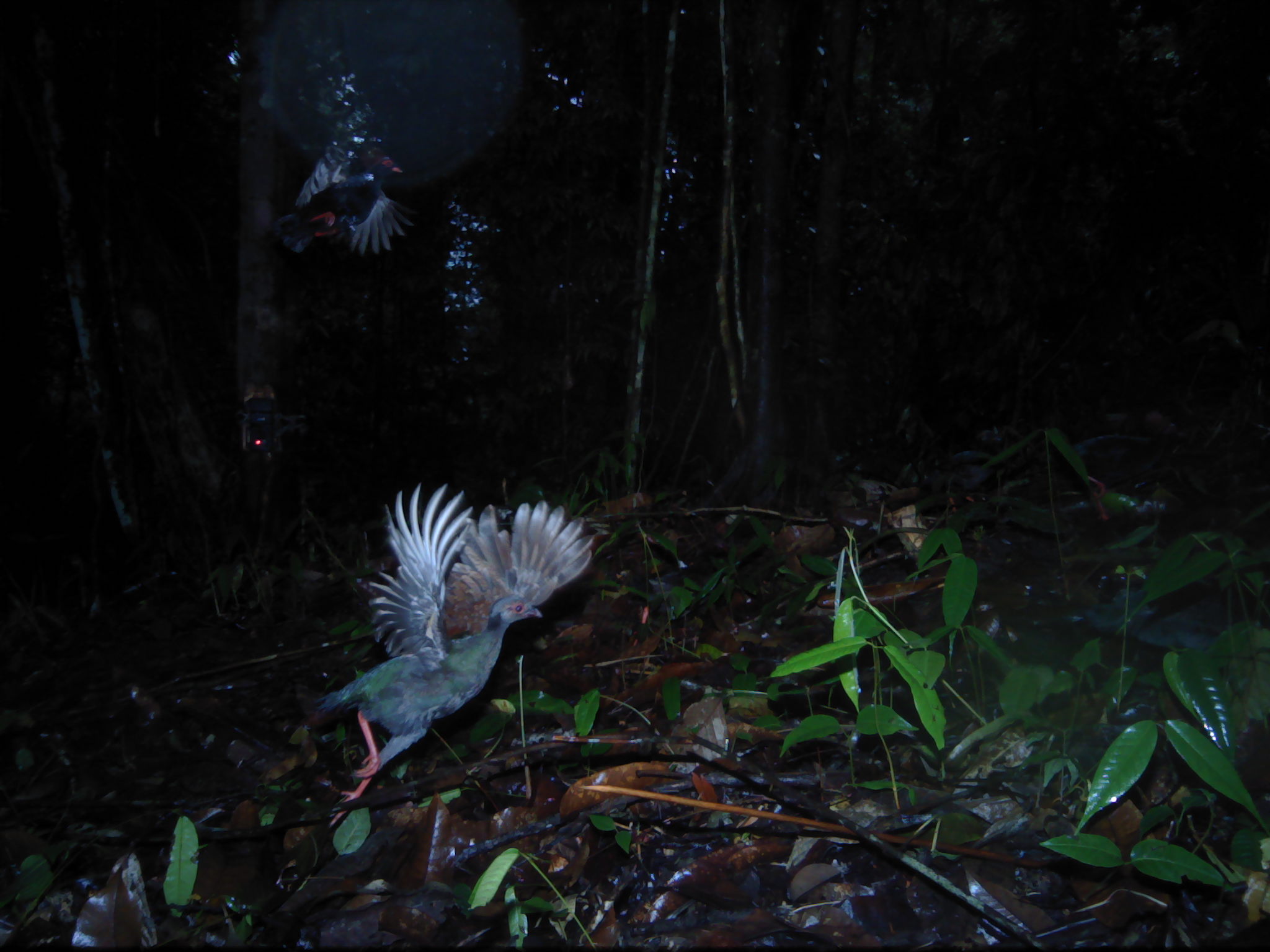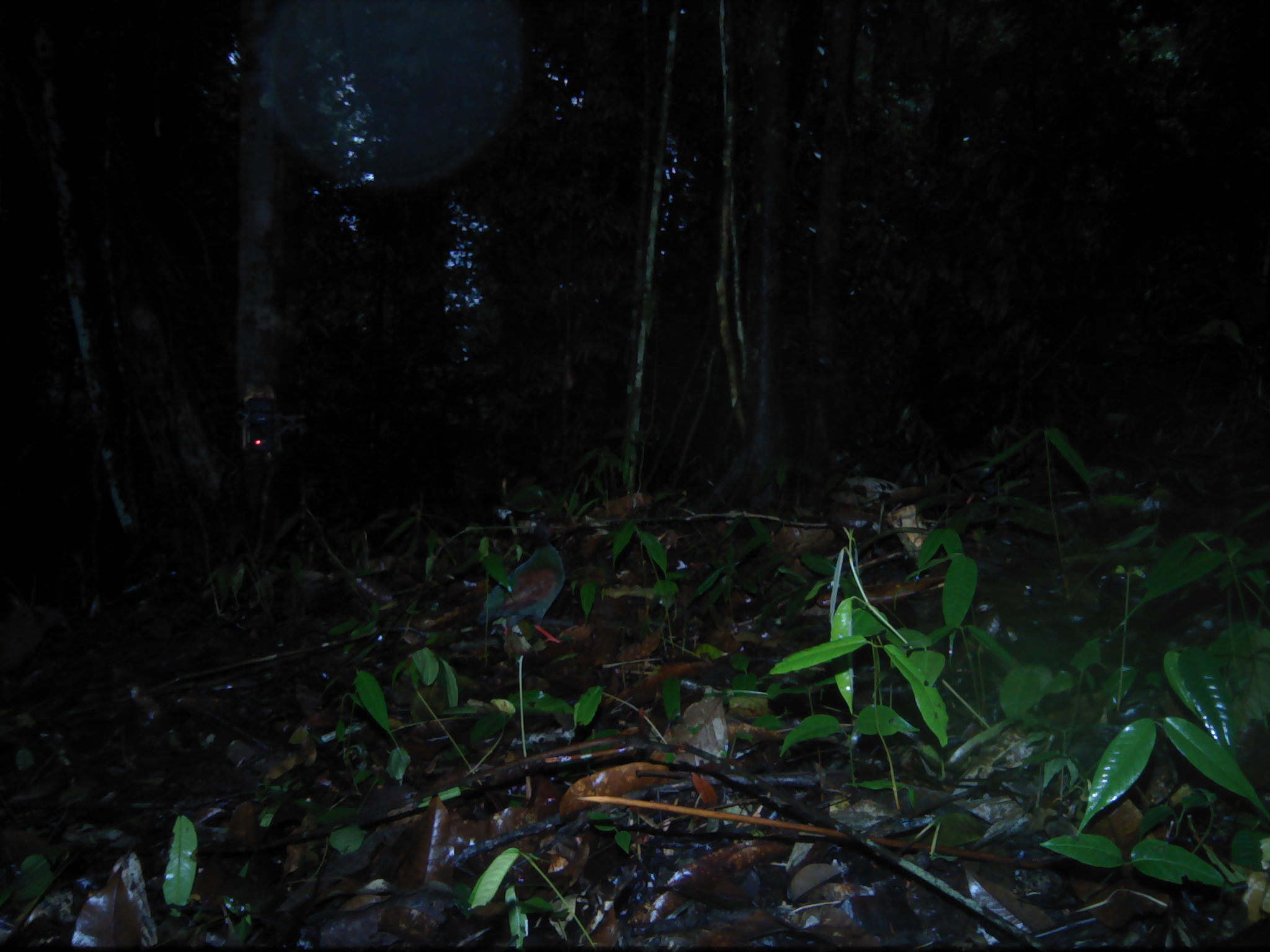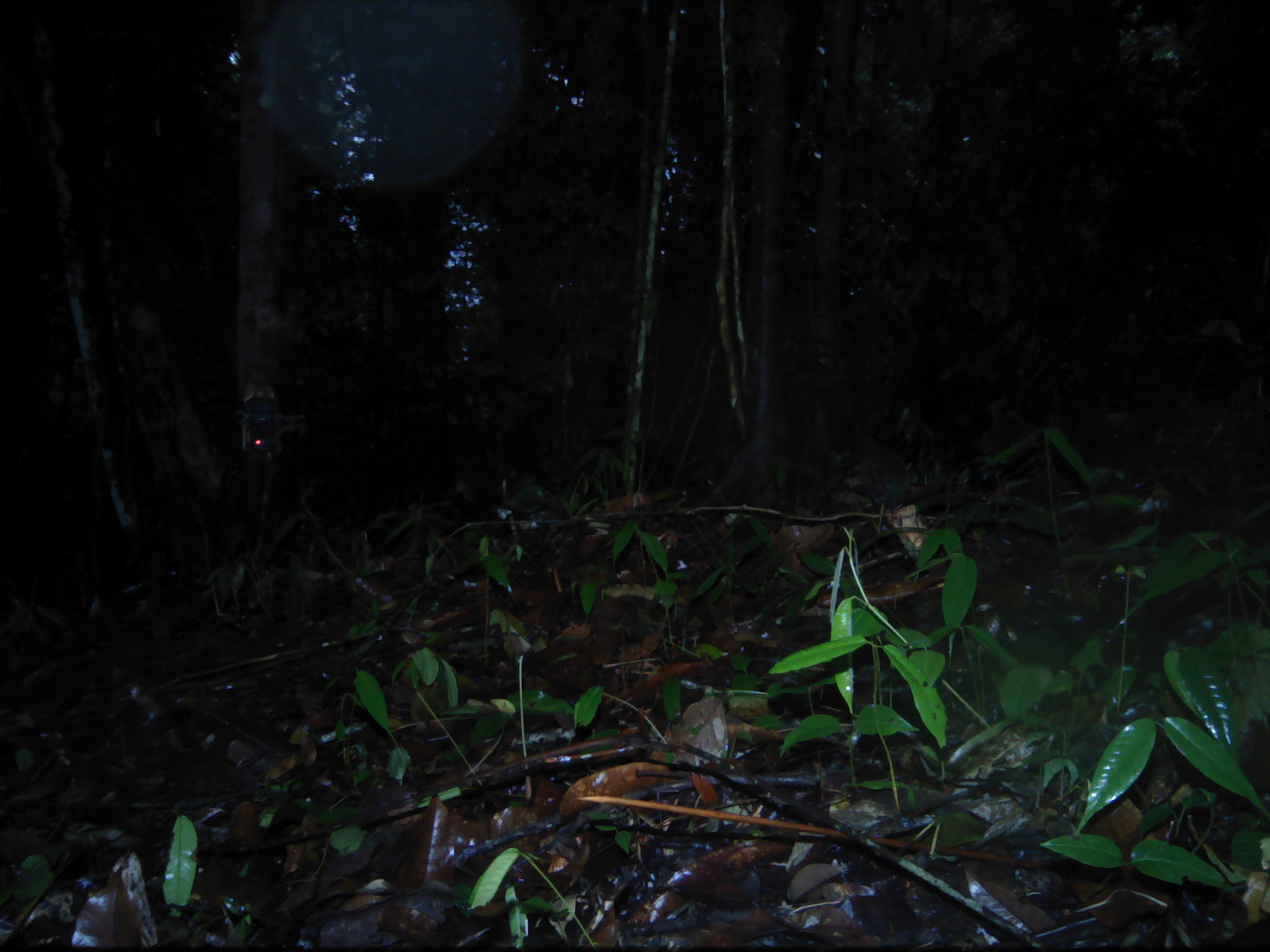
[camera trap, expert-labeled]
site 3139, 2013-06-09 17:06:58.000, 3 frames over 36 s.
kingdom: Animalia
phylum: Chordata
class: Aves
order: Galliformes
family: Phasianidae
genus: Rollulus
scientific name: Rollulus rouloul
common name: crested partridge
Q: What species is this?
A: Rollulus rouloul (crested partridge).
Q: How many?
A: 2.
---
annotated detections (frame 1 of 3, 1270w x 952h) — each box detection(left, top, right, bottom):
rollulus rouloul: detection(301, 480, 596, 834); detection(266, 137, 418, 258)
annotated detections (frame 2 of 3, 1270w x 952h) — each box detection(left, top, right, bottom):
rollulus rouloul: detection(474, 515, 567, 647)